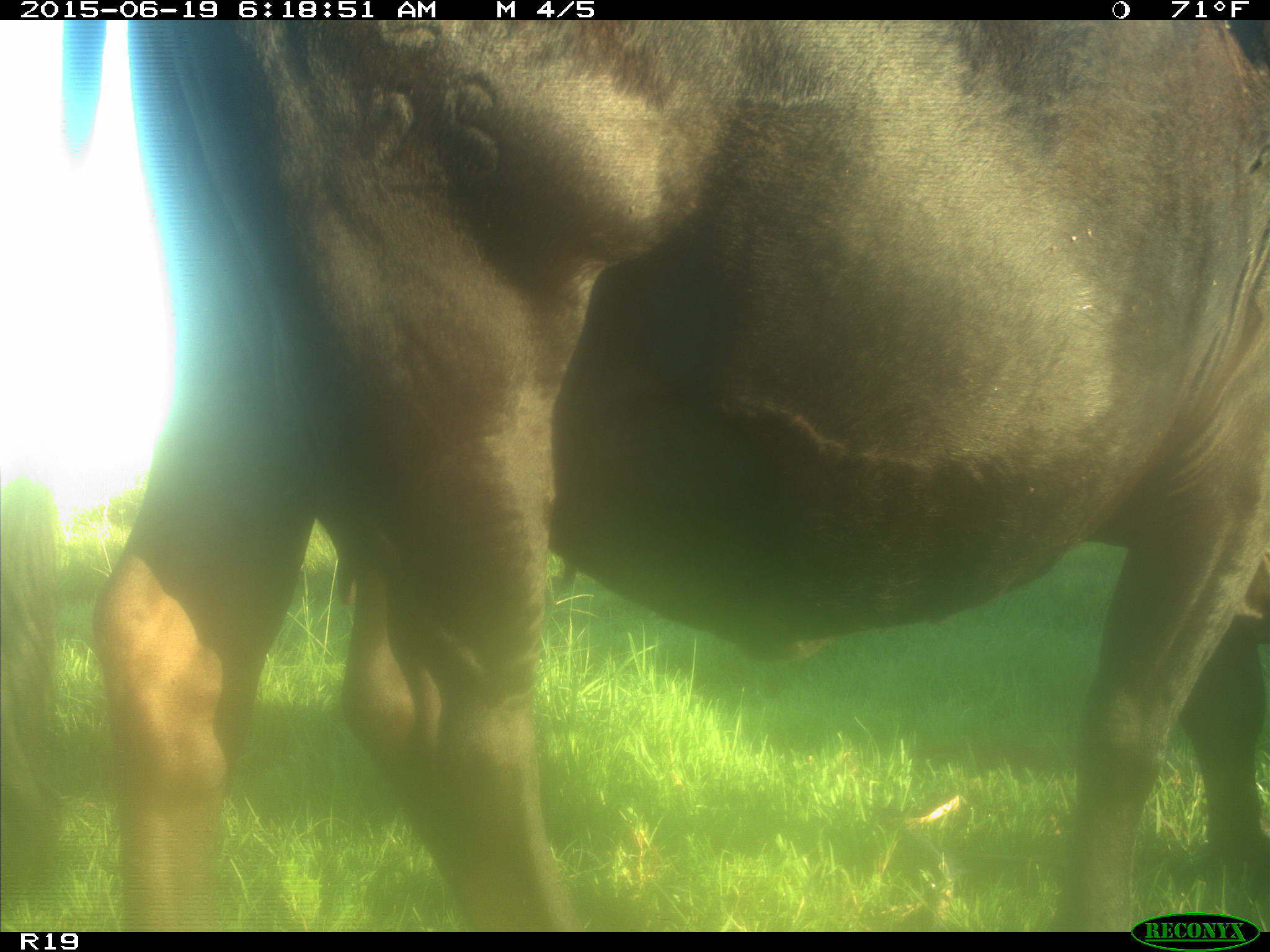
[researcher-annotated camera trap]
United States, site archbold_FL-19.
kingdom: Animalia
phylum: Chordata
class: Mammalia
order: Artiodactyla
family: Bovidae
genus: Bos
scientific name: Bos taurus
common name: domestic cow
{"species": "Bos taurus (domestic cow)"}